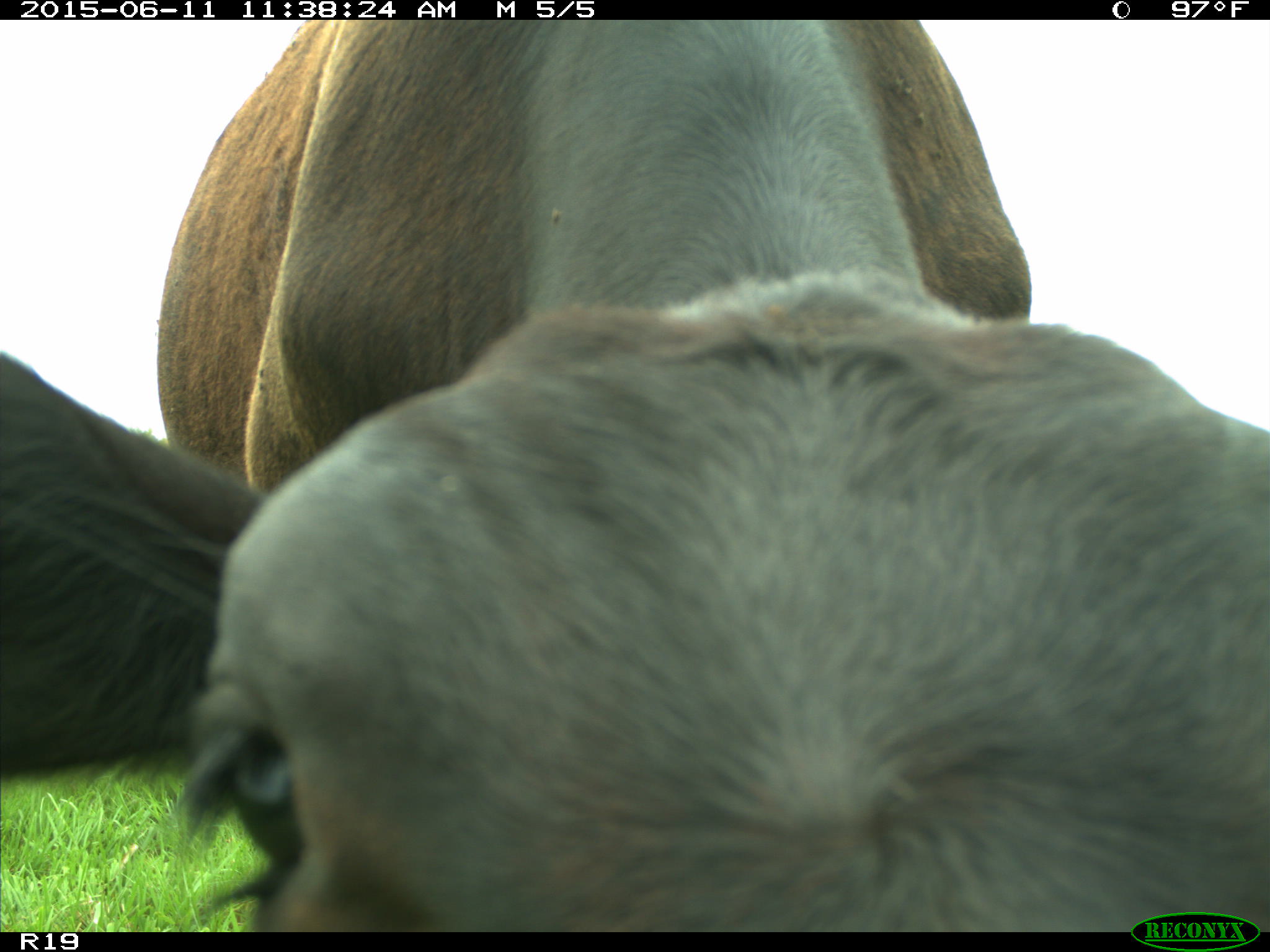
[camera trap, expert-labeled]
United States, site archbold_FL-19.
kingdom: Animalia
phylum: Chordata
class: Mammalia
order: Artiodactyla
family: Bovidae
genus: Bos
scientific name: Bos taurus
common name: domestic cow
Bos taurus (domestic cow).